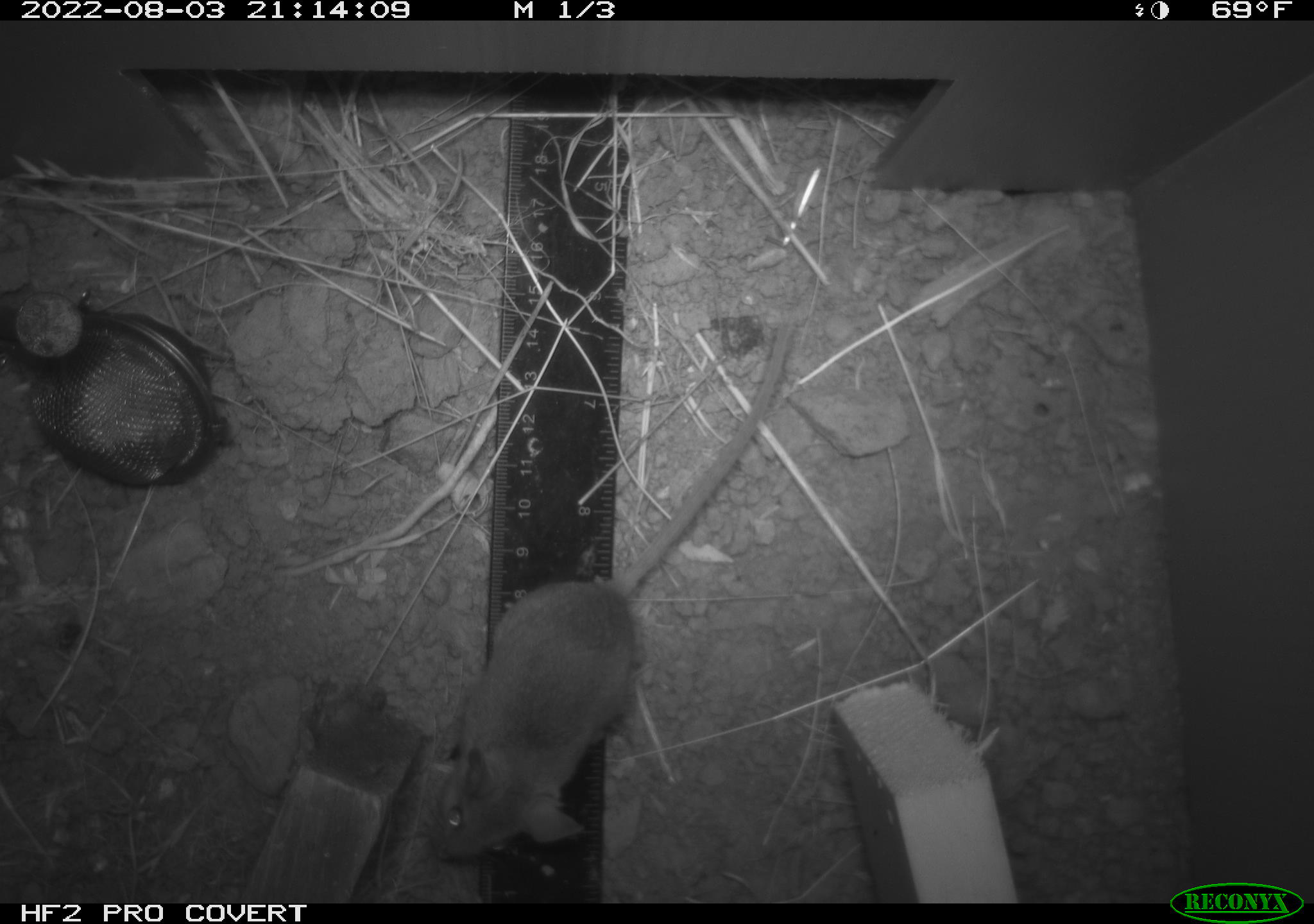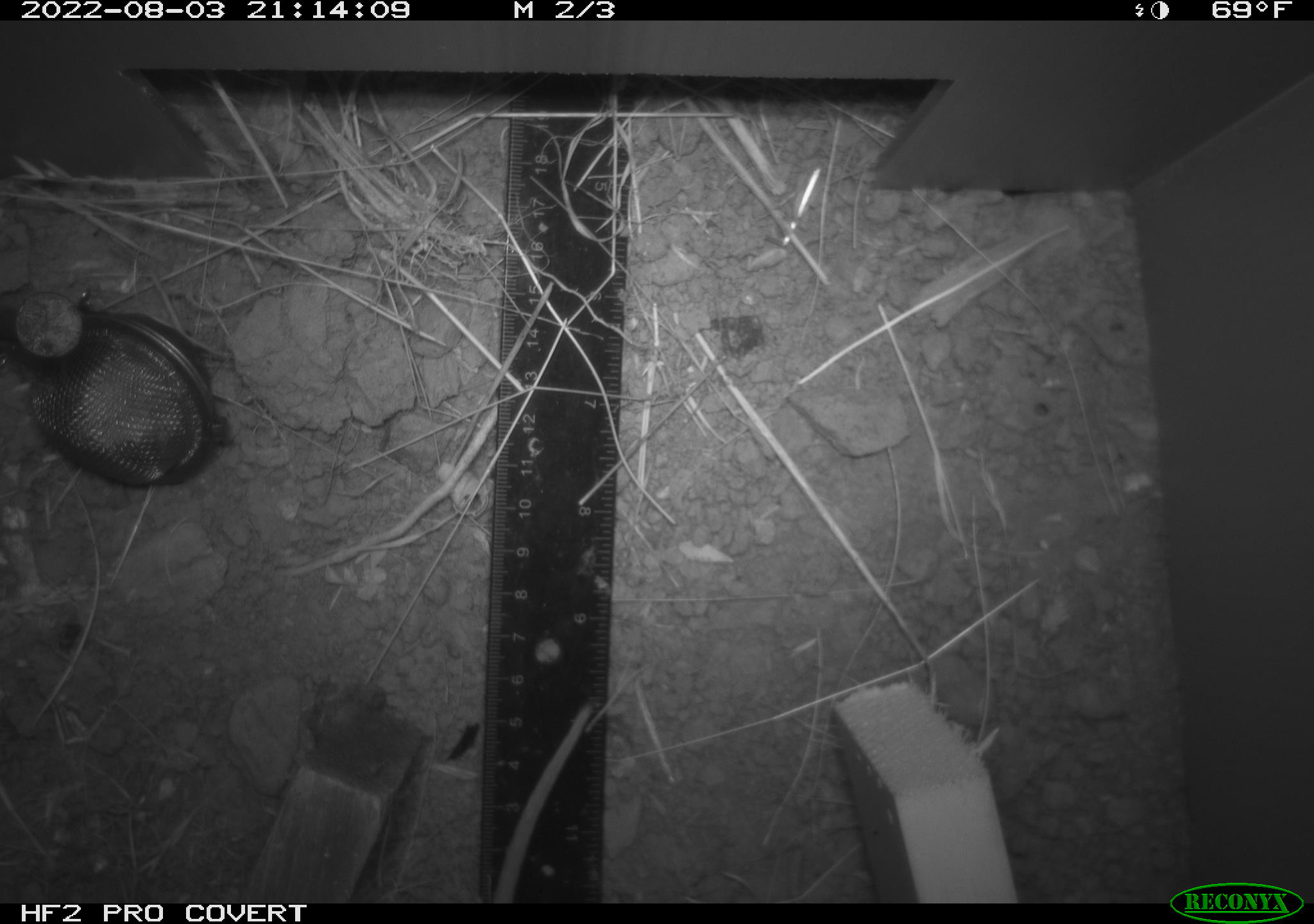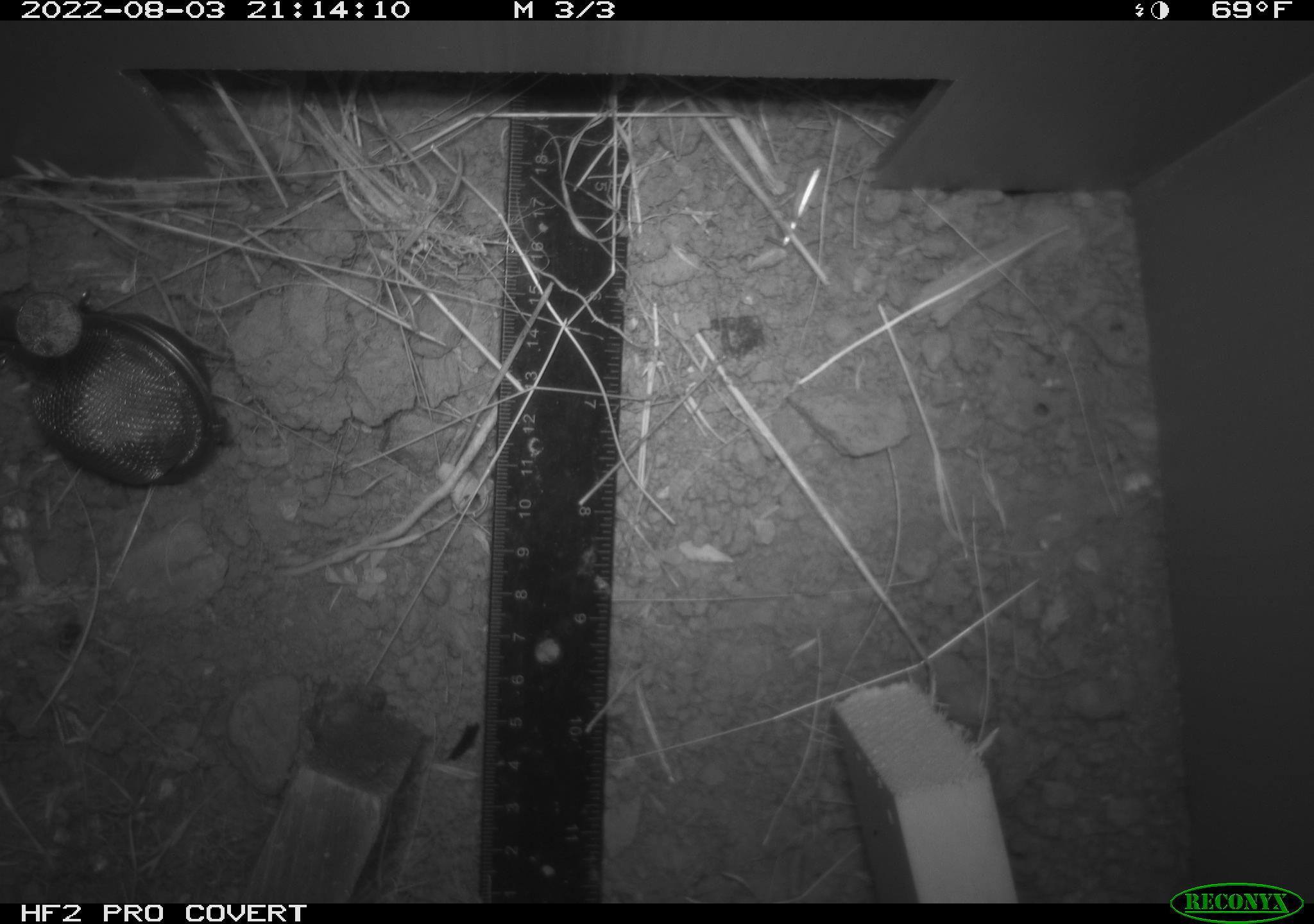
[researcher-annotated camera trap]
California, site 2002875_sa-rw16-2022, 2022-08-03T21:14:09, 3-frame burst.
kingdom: Animalia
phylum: Chordata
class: Mammalia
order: Rodentia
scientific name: Rodentia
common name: mouse species